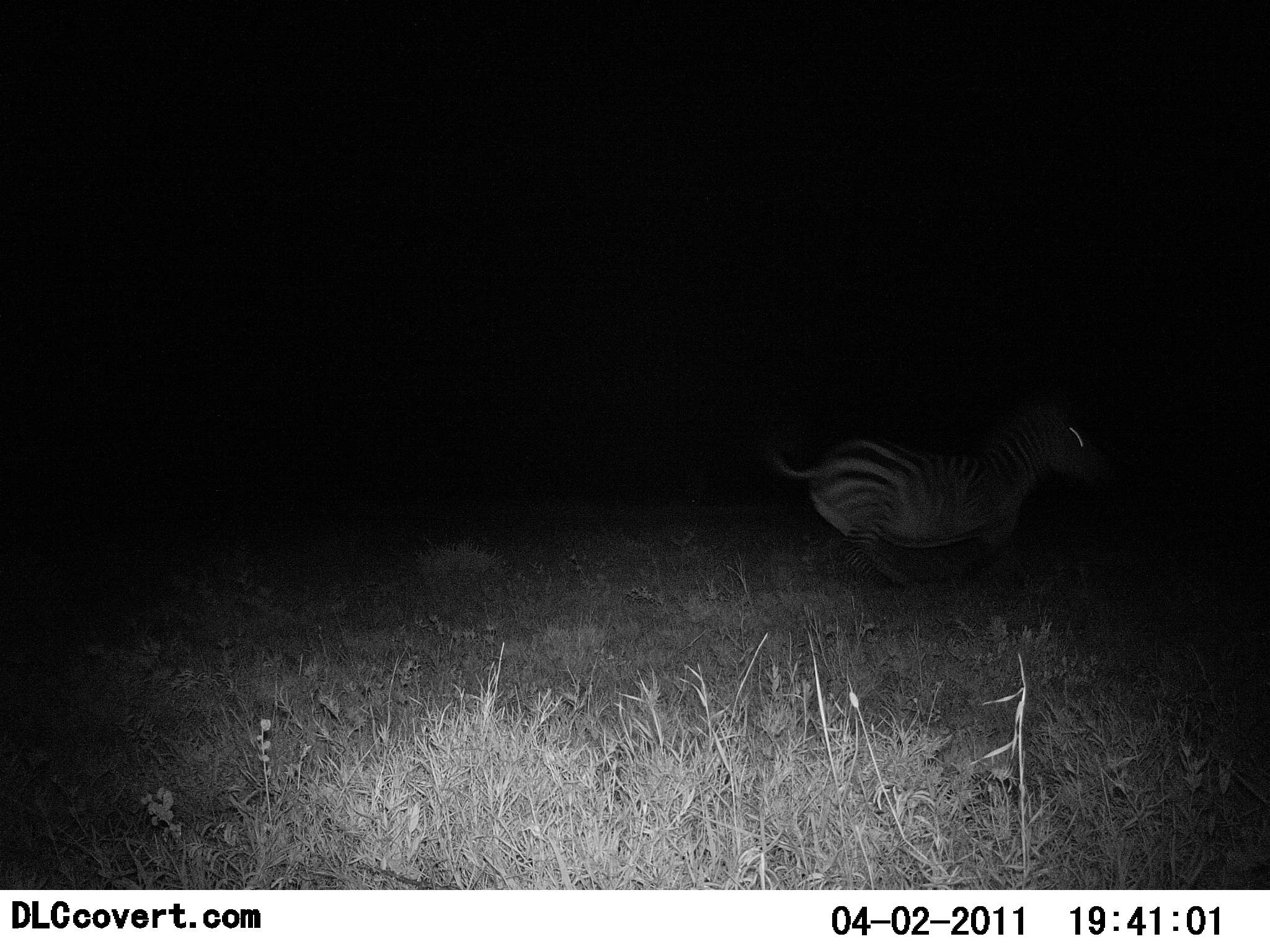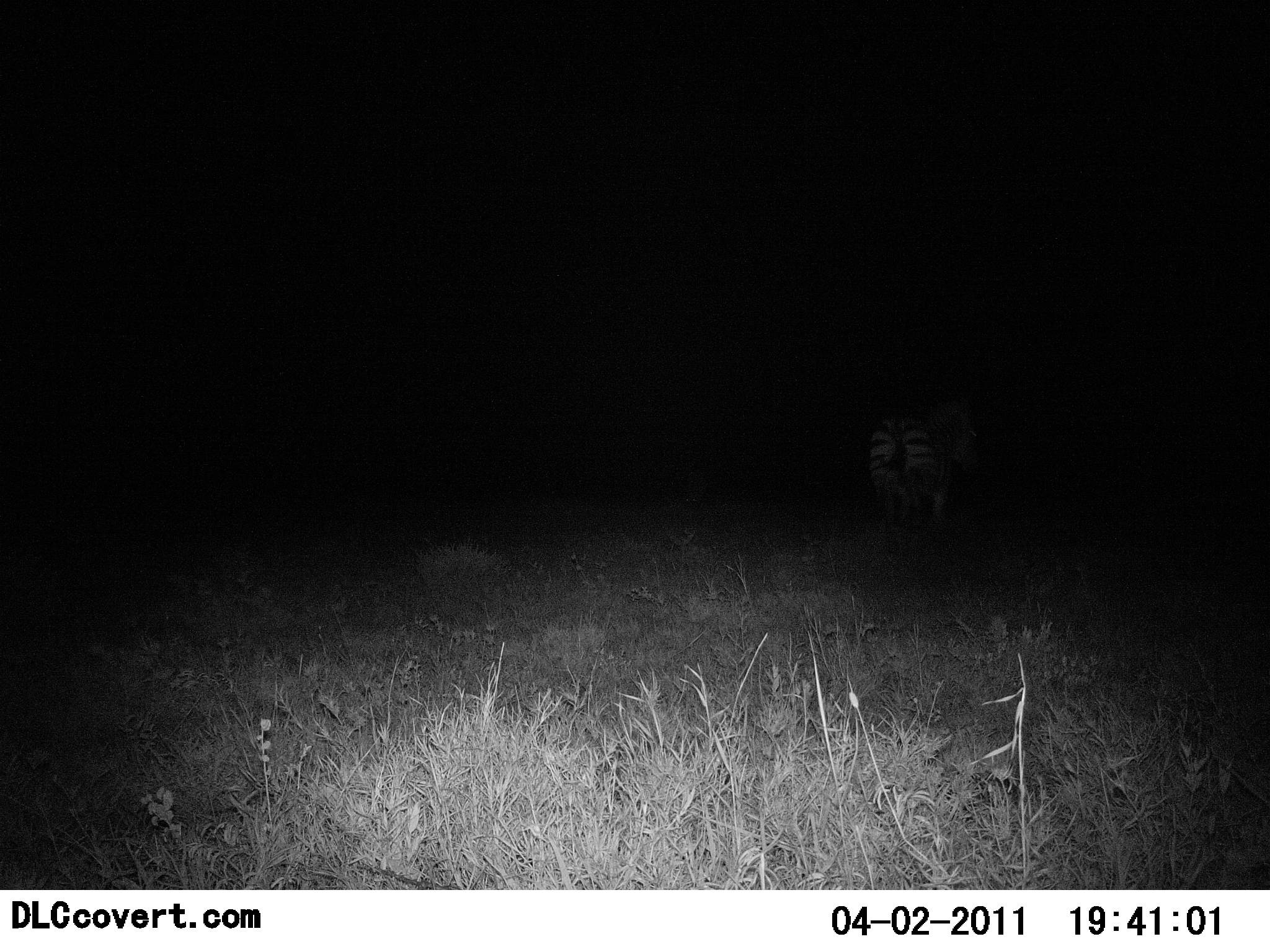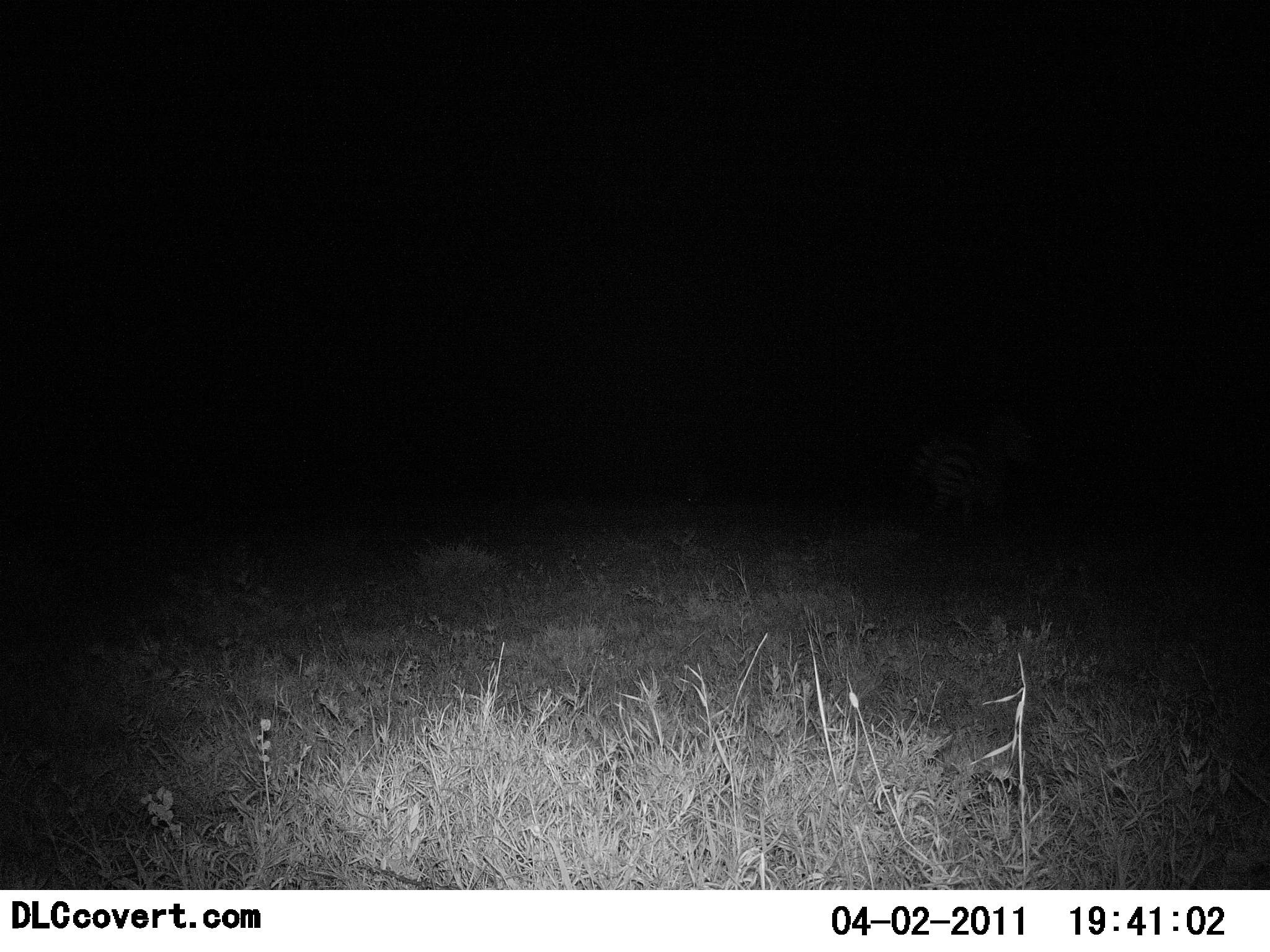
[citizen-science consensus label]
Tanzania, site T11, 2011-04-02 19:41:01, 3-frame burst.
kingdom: Animalia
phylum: Chordata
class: Mammalia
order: Perissodactyla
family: Equidae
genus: Equus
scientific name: Equus quagga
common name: plains zebra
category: zebra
Zebra (plains zebra) (Equus quagga), count 1. Behavior (volunteer vote fractions): standing 11%, resting 0%, moving 89%, interacting 0%. Young present (vote fraction): 0%. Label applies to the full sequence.